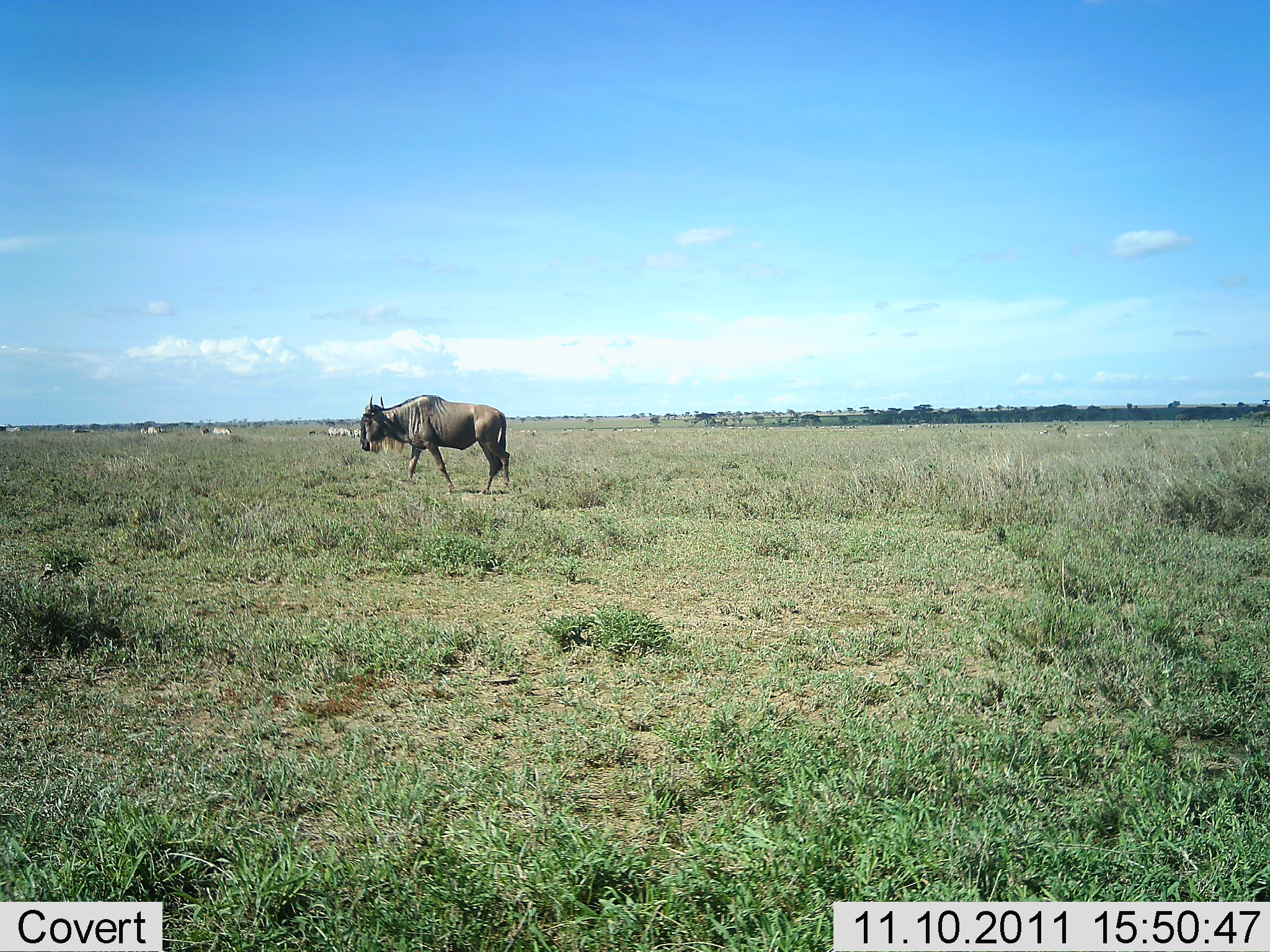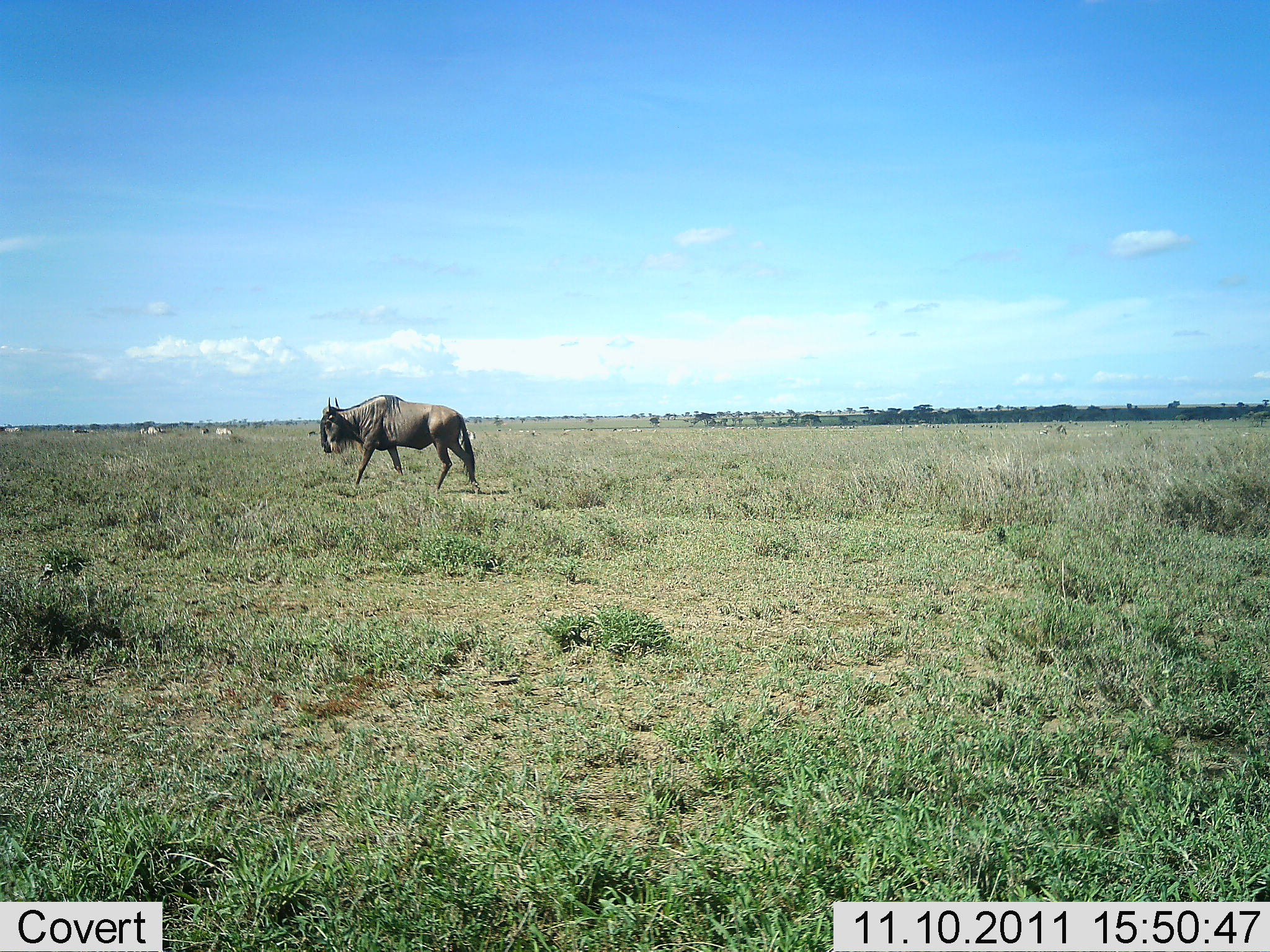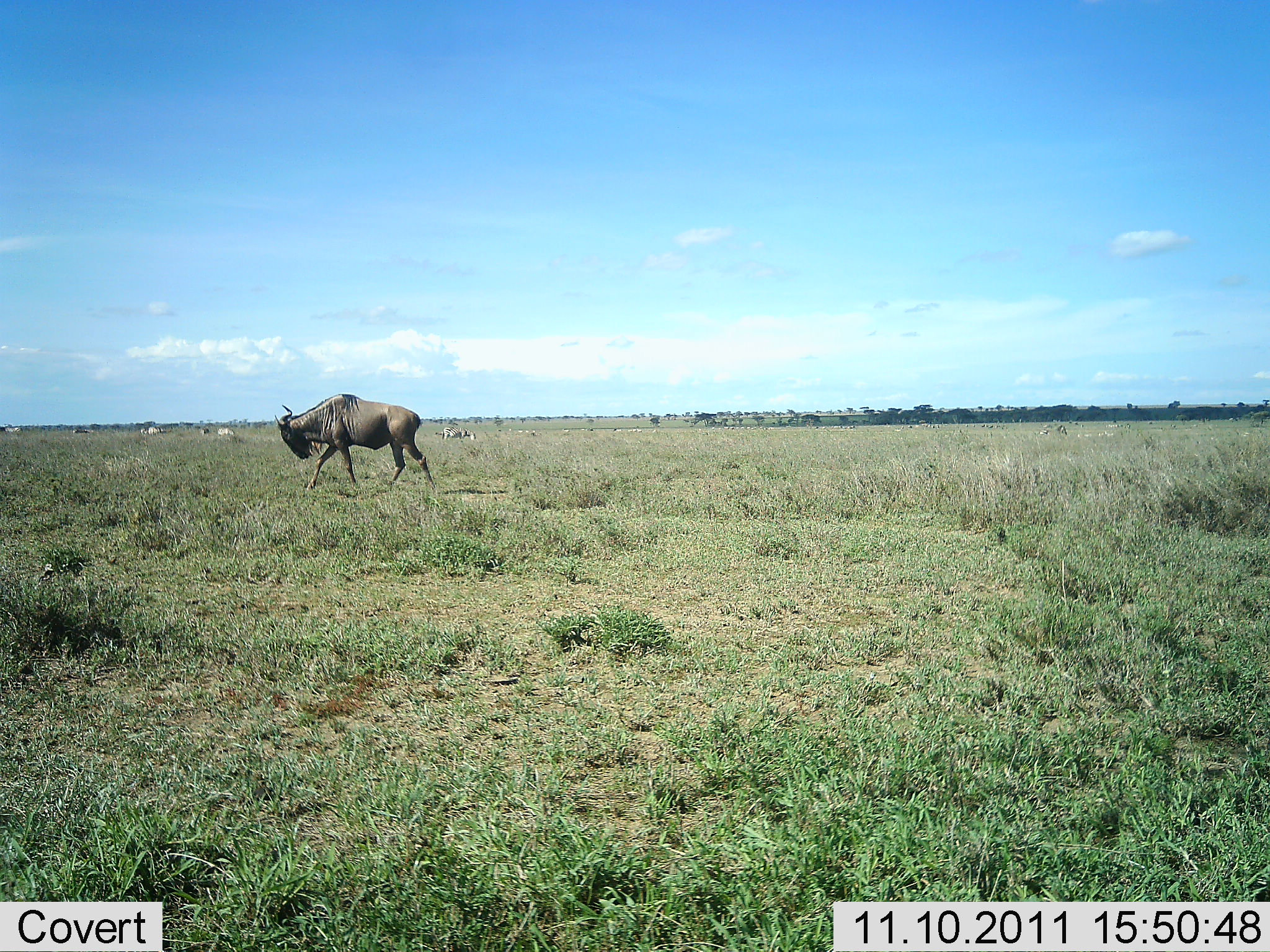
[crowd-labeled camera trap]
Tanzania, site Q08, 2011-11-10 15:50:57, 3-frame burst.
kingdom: Animalia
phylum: Chordata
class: Mammalia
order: Artiodactyla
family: Bovidae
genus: Connochaetes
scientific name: Connochaetes taurinus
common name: blue wildebeest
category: wildebeest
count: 1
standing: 18%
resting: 0%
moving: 100%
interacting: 0%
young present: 0%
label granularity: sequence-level